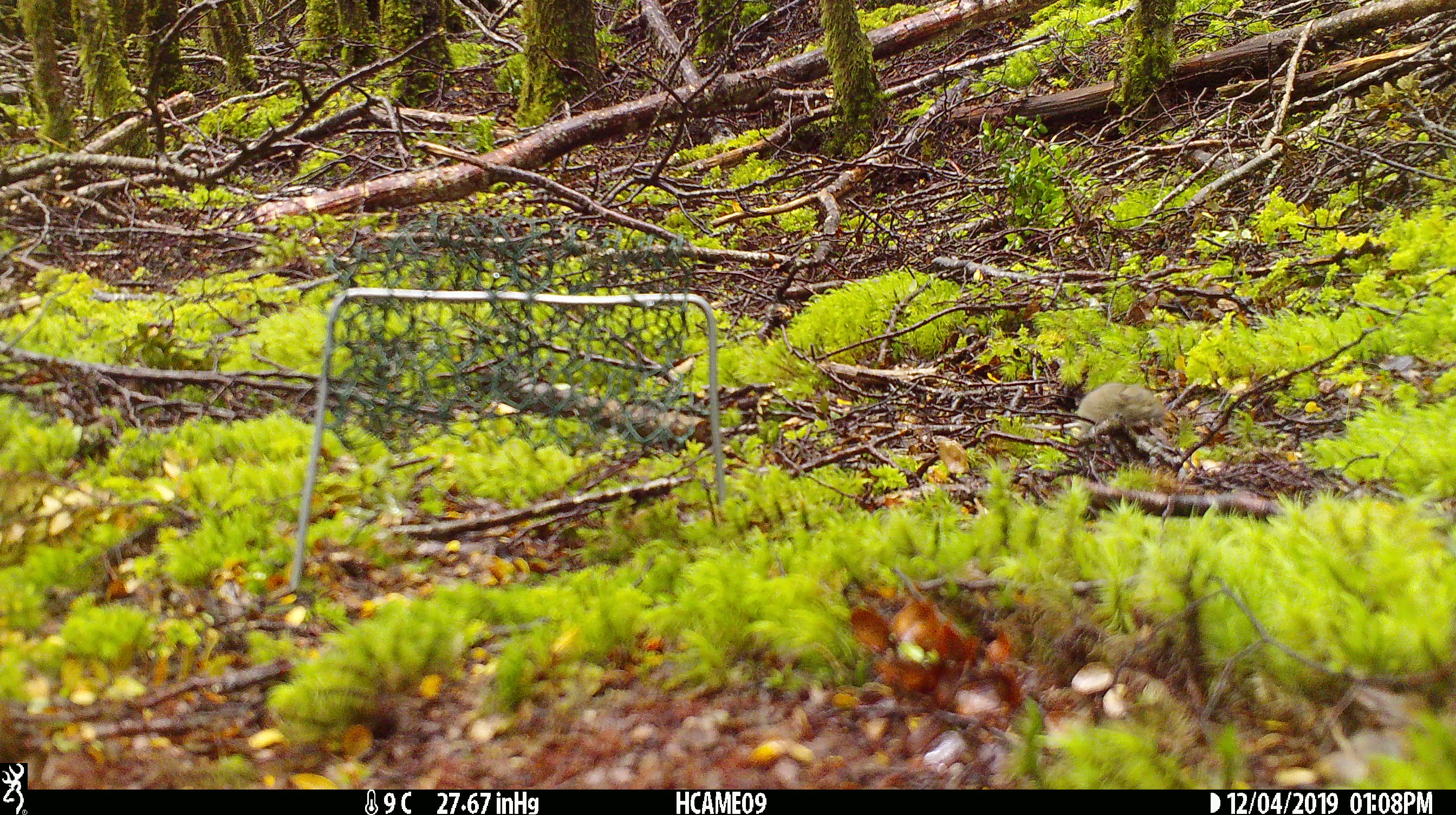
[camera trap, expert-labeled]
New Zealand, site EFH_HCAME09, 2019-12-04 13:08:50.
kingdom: Animalia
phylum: Chordata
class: Mammalia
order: Rodentia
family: Muridae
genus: Mus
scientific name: Mus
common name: mouse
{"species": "mouse (Mus)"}